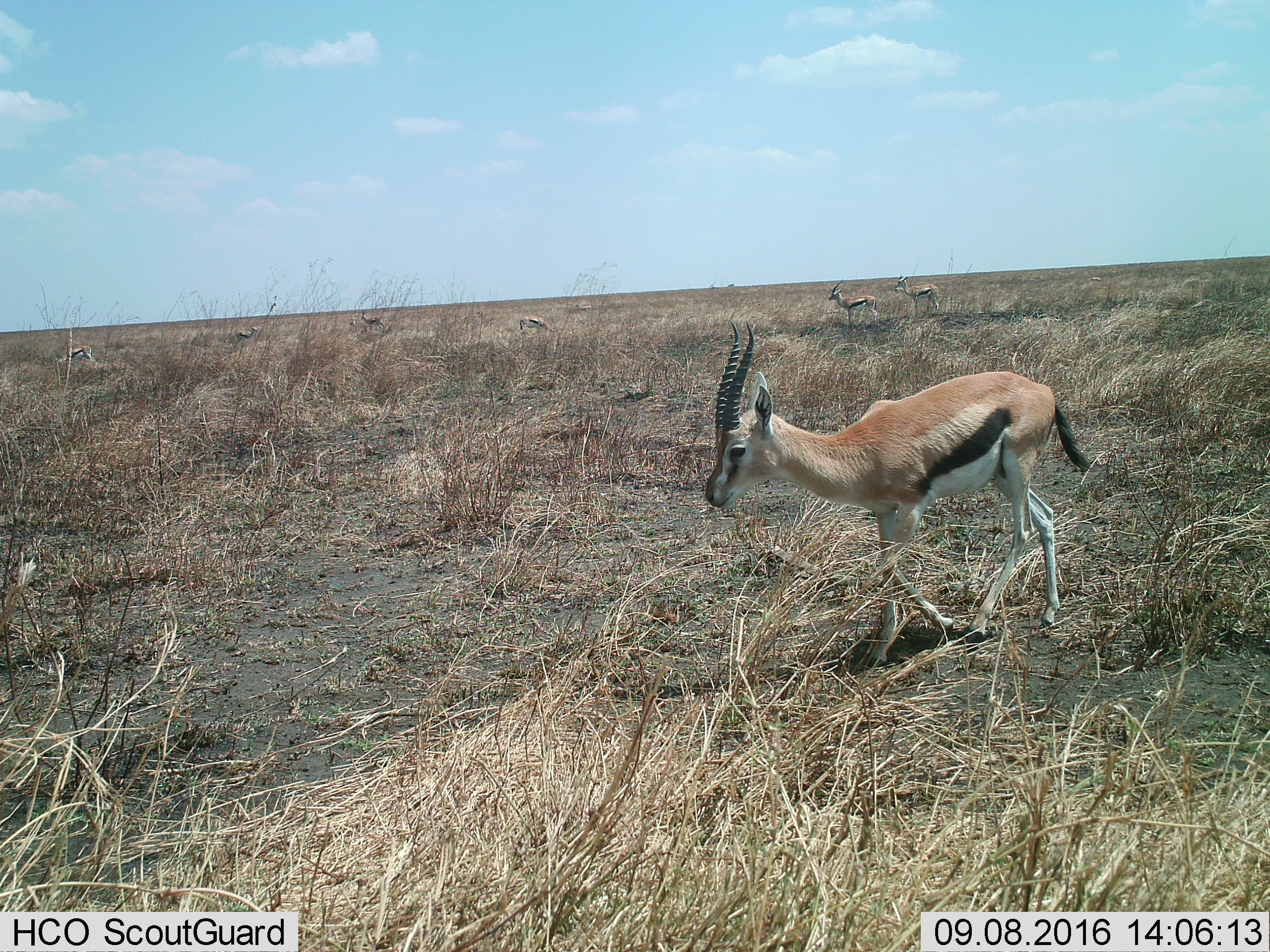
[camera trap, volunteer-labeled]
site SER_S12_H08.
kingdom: Animalia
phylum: Chordata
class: Mammalia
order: Artiodactyla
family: Bovidae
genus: Eudorcas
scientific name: Eudorcas thomsonii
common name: thomson's gazelle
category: gazellethomsons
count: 8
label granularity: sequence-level